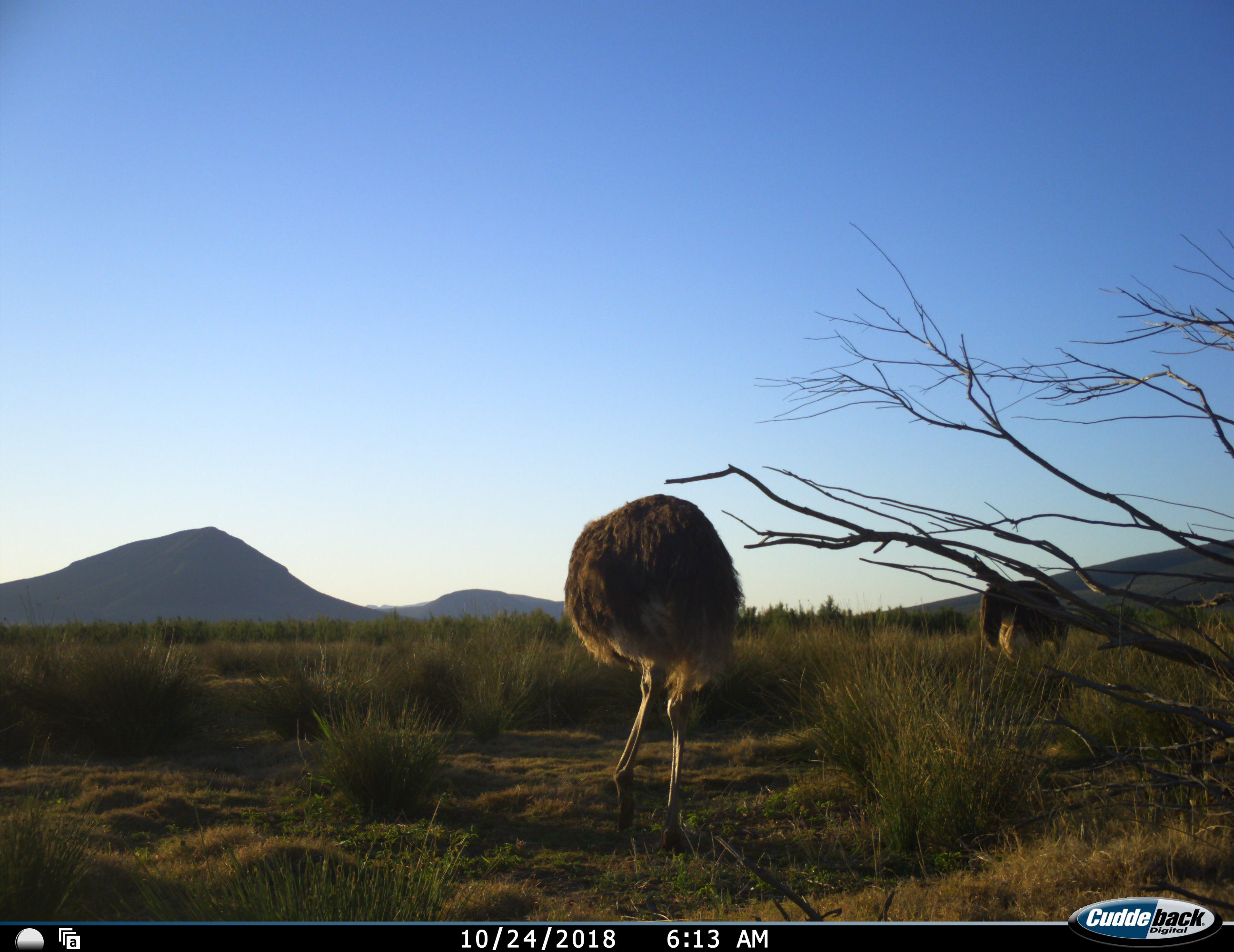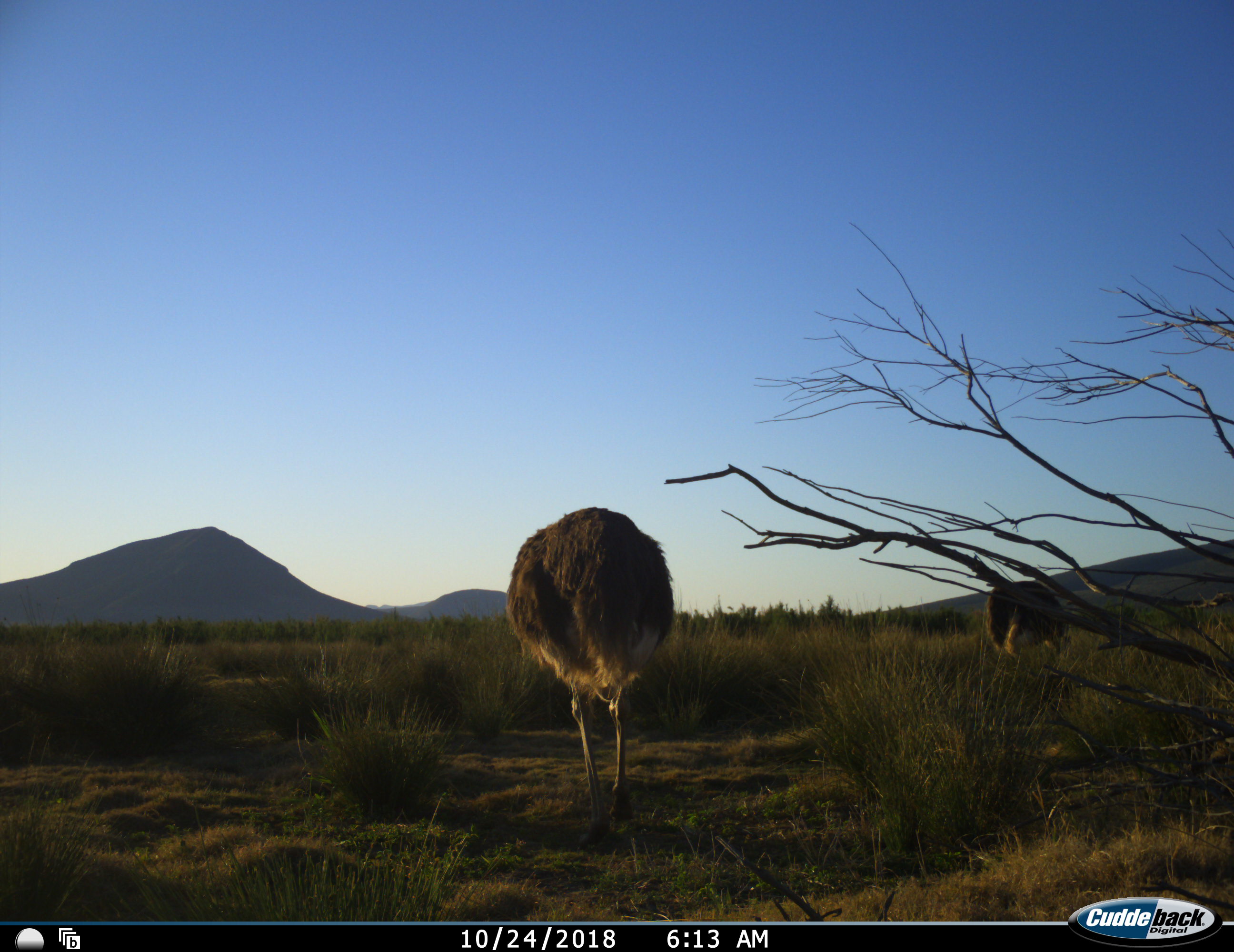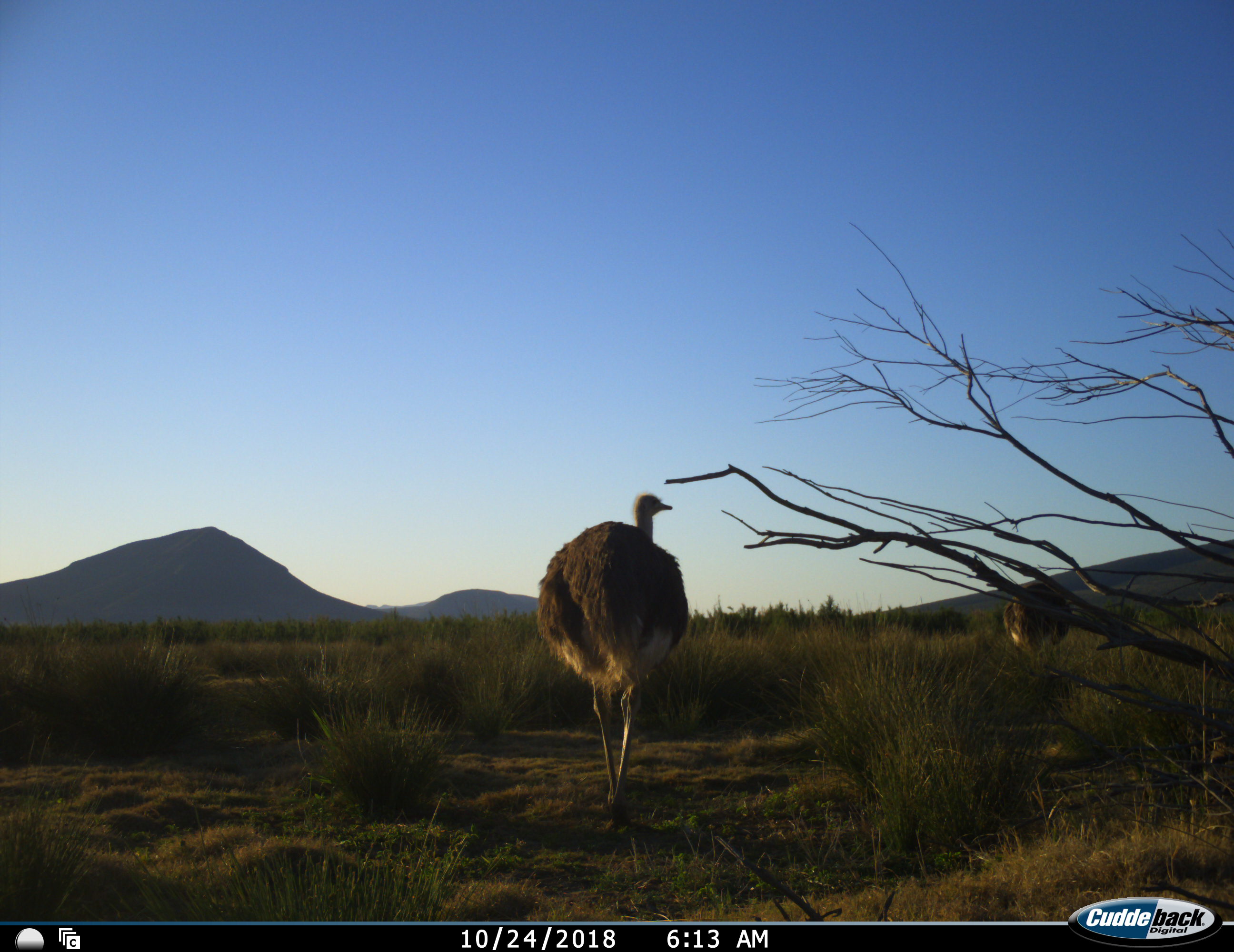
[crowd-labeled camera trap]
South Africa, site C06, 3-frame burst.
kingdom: Animalia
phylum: Chordata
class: Aves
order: Struthioniformes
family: Struthionidae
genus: Struthio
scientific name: Struthio camelus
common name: ostrich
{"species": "ostrich (Struthio camelus)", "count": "2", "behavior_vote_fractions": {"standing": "38%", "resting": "0%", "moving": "52%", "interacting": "0%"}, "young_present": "0%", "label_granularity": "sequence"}